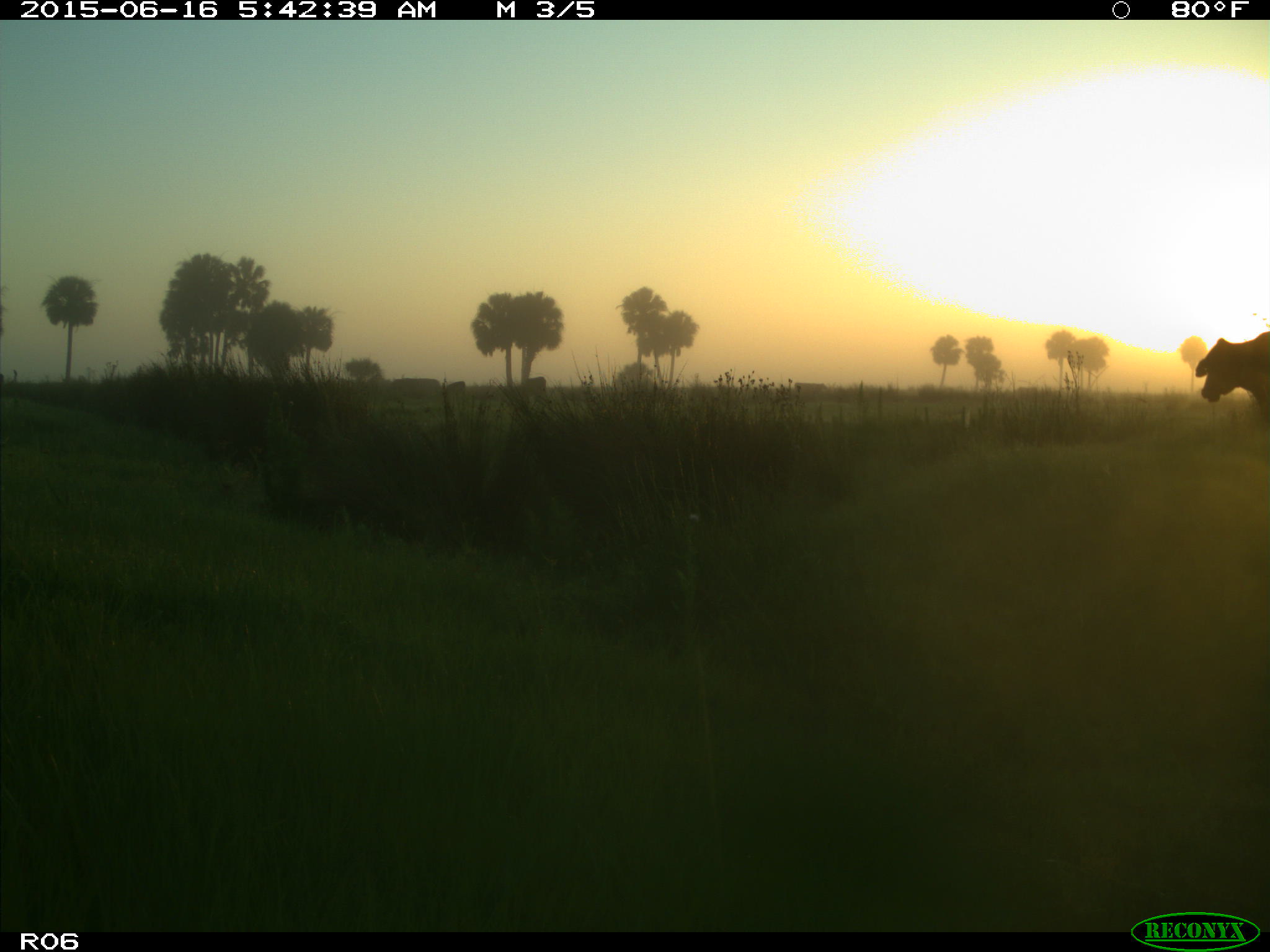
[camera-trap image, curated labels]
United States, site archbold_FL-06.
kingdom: Animalia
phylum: Chordata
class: Mammalia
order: Artiodactyla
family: Bovidae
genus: Bos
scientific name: Bos taurus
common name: domestic cow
Bos taurus (domestic cow).